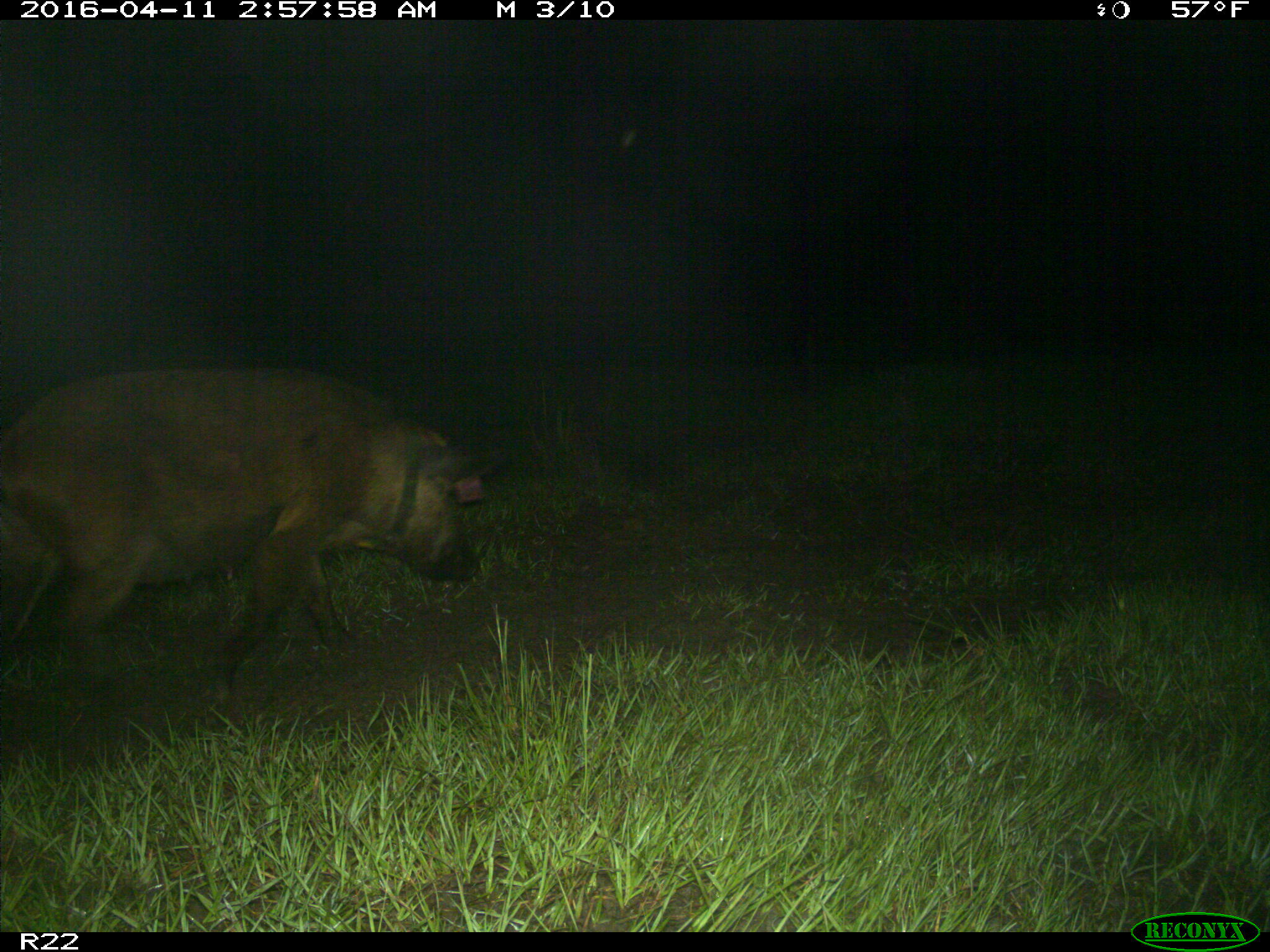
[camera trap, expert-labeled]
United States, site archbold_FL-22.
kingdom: Animalia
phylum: Chordata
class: Mammalia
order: Artiodactyla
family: Suidae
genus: Sus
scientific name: Sus scrofa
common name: wild boar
Sus scrofa (wild boar).